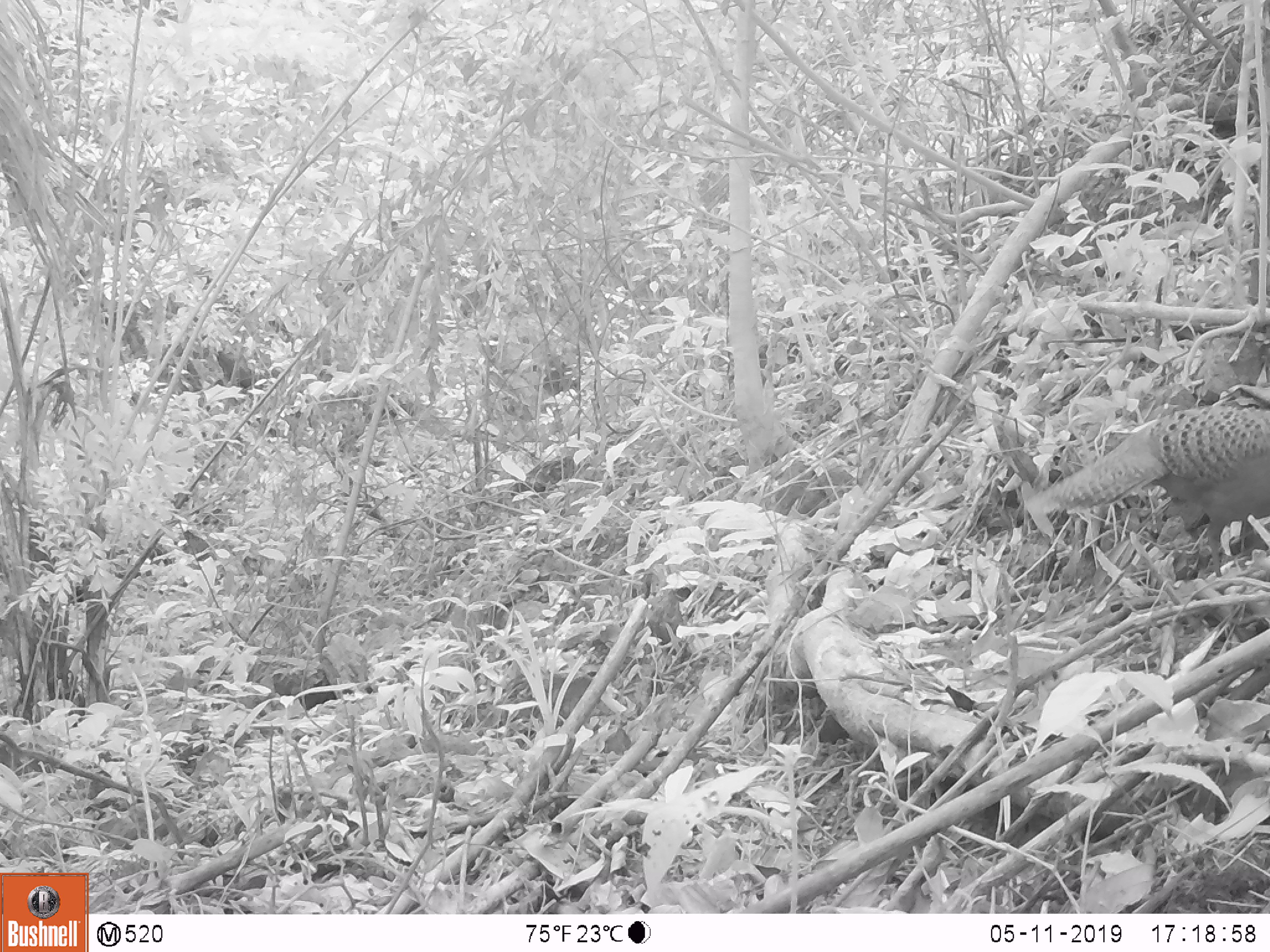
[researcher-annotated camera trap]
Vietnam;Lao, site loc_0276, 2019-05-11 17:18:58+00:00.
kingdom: Animalia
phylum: Chordata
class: Aves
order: Galliformes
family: Phasianidae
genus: Polyplectron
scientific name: Polyplectron bicalcaratum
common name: gray peacock-pheasant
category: grey peacock pheasant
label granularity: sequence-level